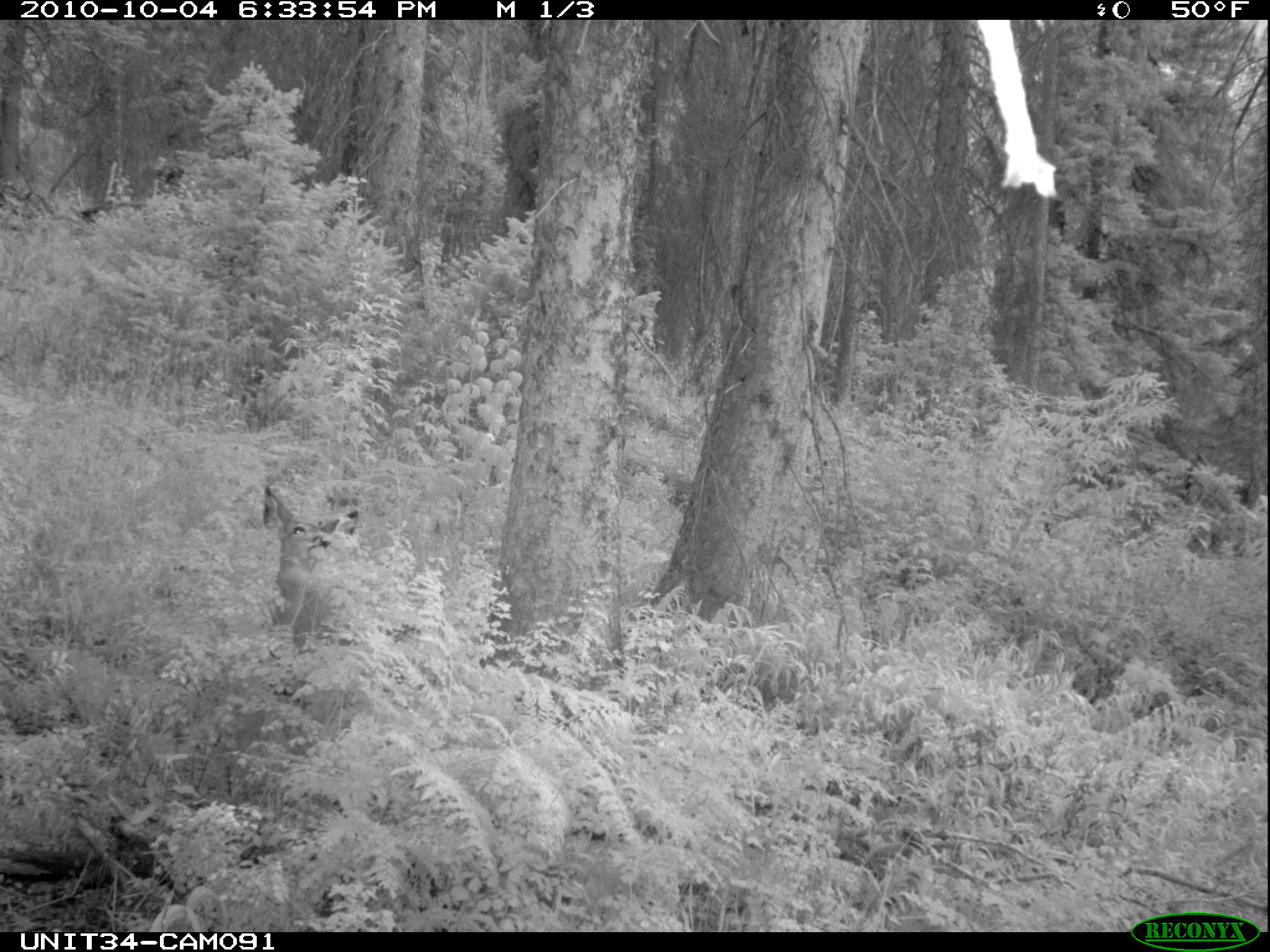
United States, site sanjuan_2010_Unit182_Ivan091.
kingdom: Animalia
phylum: Chordata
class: Mammalia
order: Artiodactyla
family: Cervidae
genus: Odocoileus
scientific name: Odocoileus hemionus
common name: mule deer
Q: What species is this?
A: Odocoileus hemionus (mule deer).